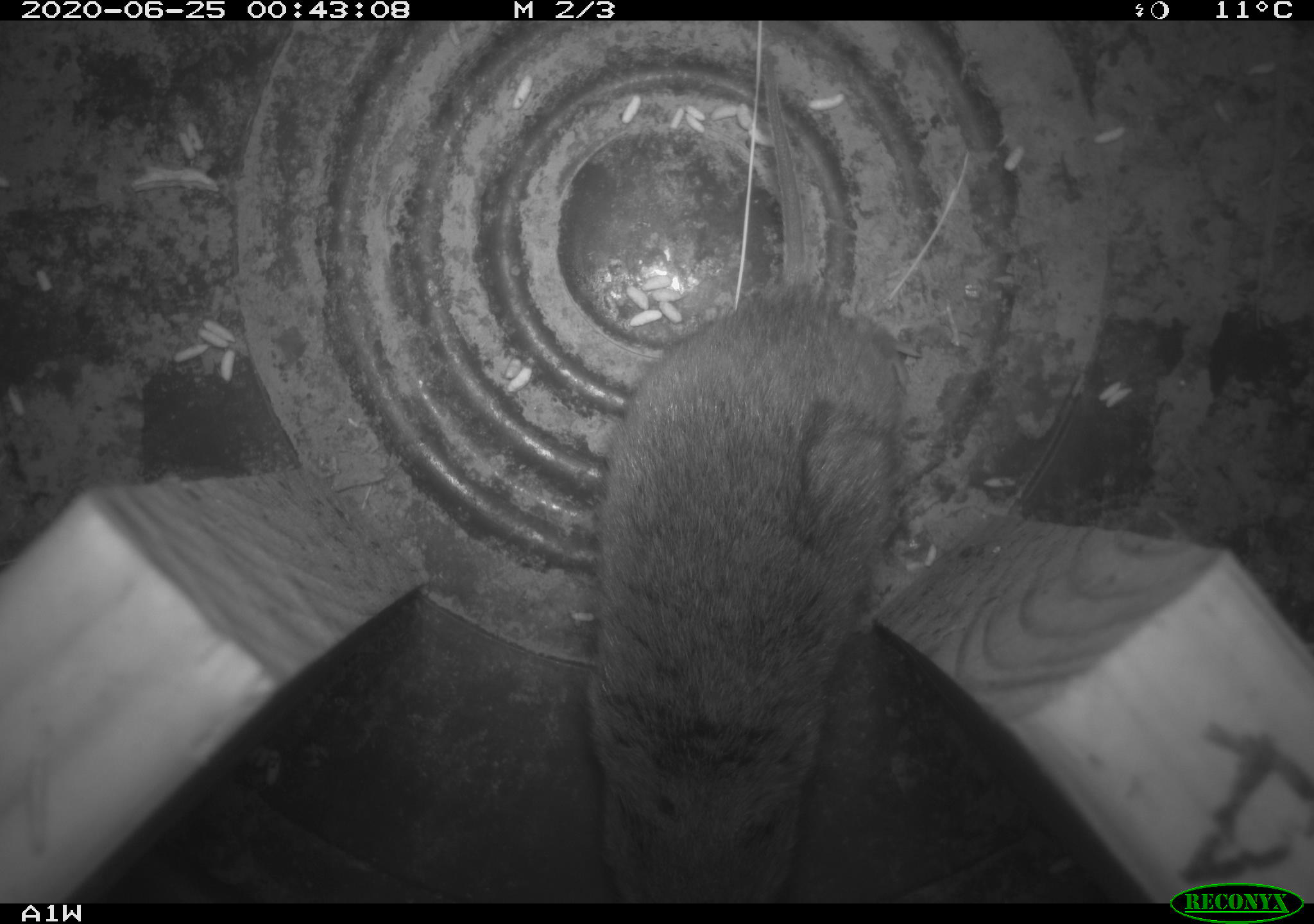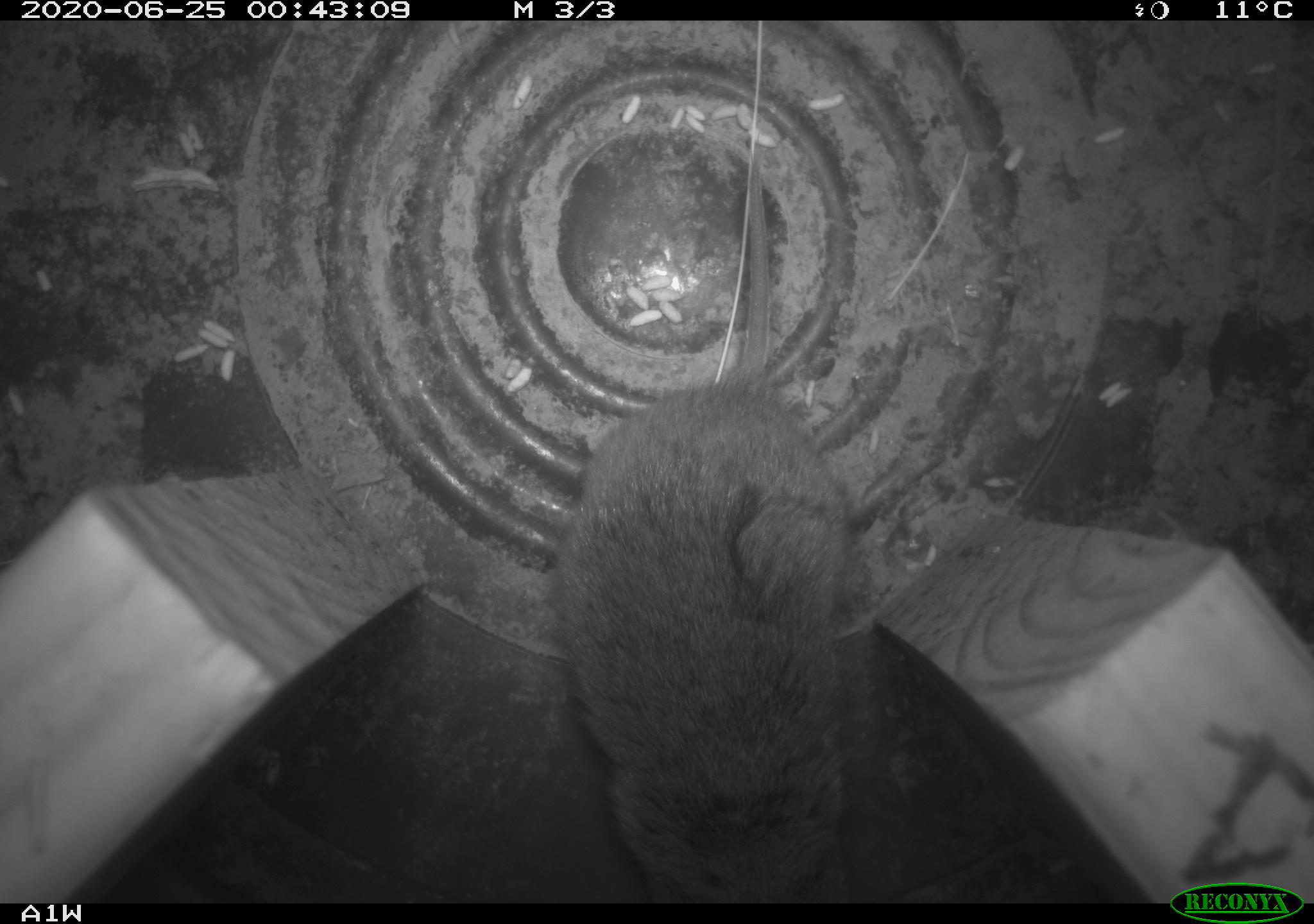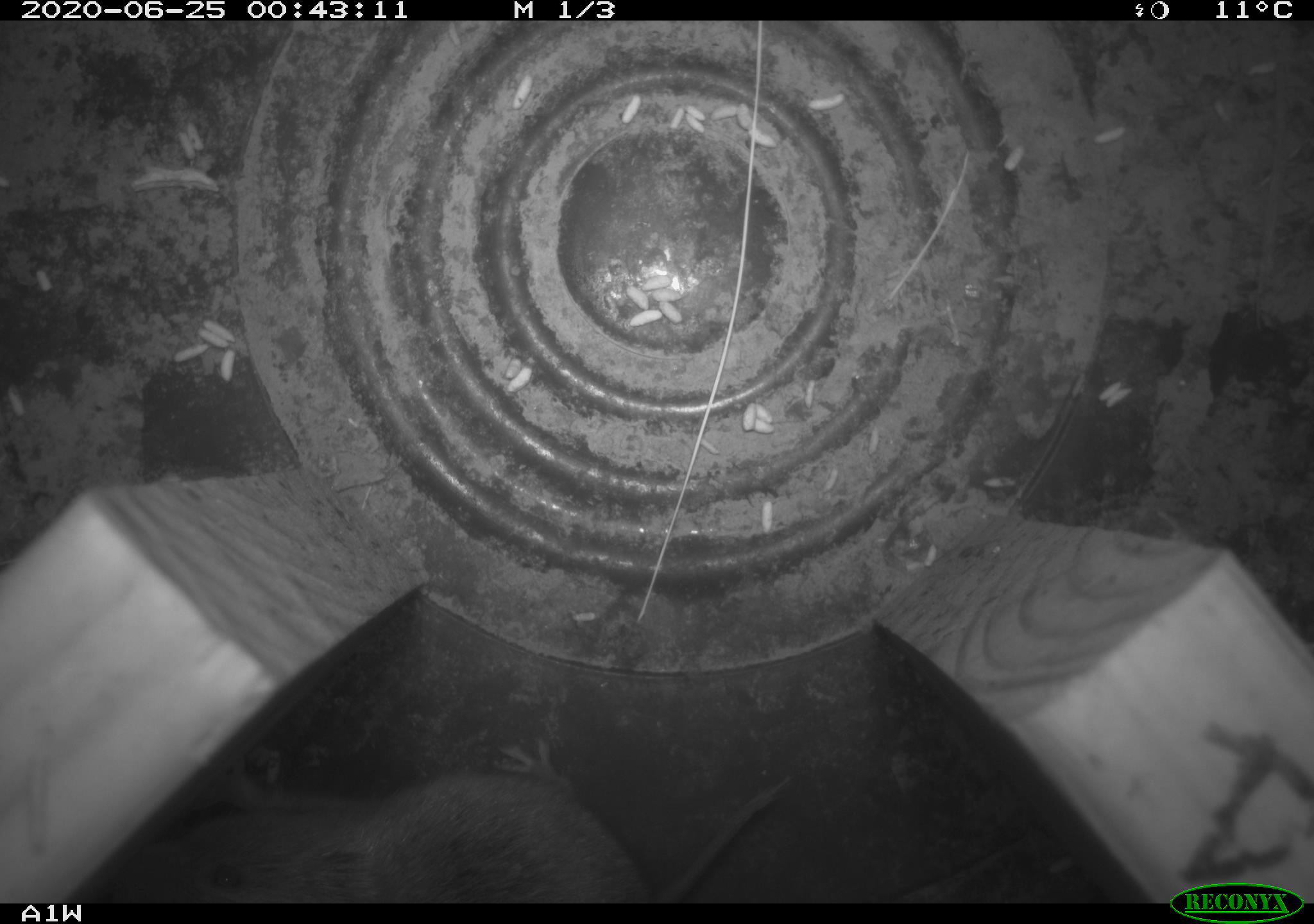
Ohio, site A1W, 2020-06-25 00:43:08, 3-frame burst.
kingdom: Animalia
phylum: Chordata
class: Mammalia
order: Rodentia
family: Cricetidae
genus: Microtus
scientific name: Microtus pennsylvanicus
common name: meadow vole